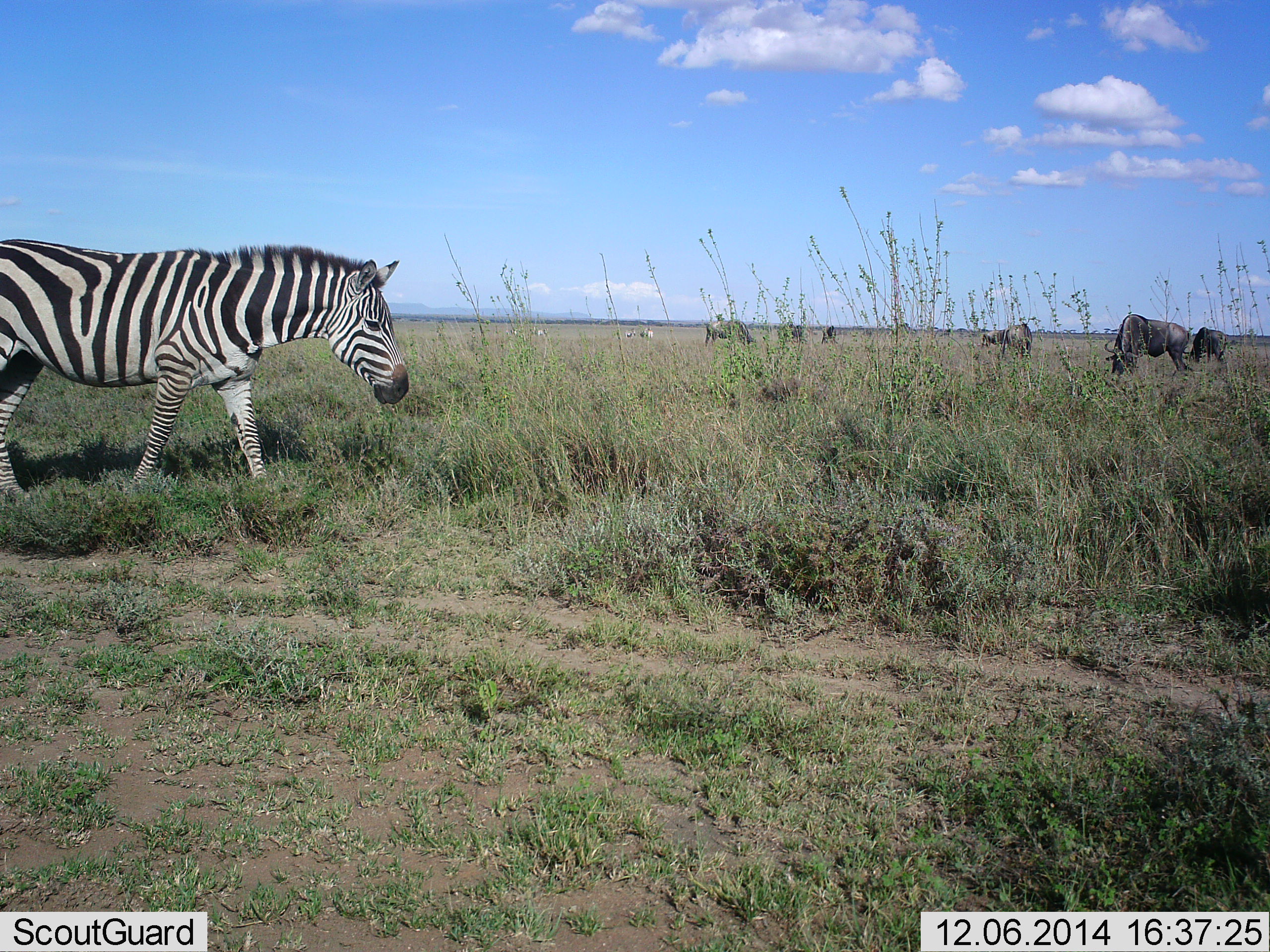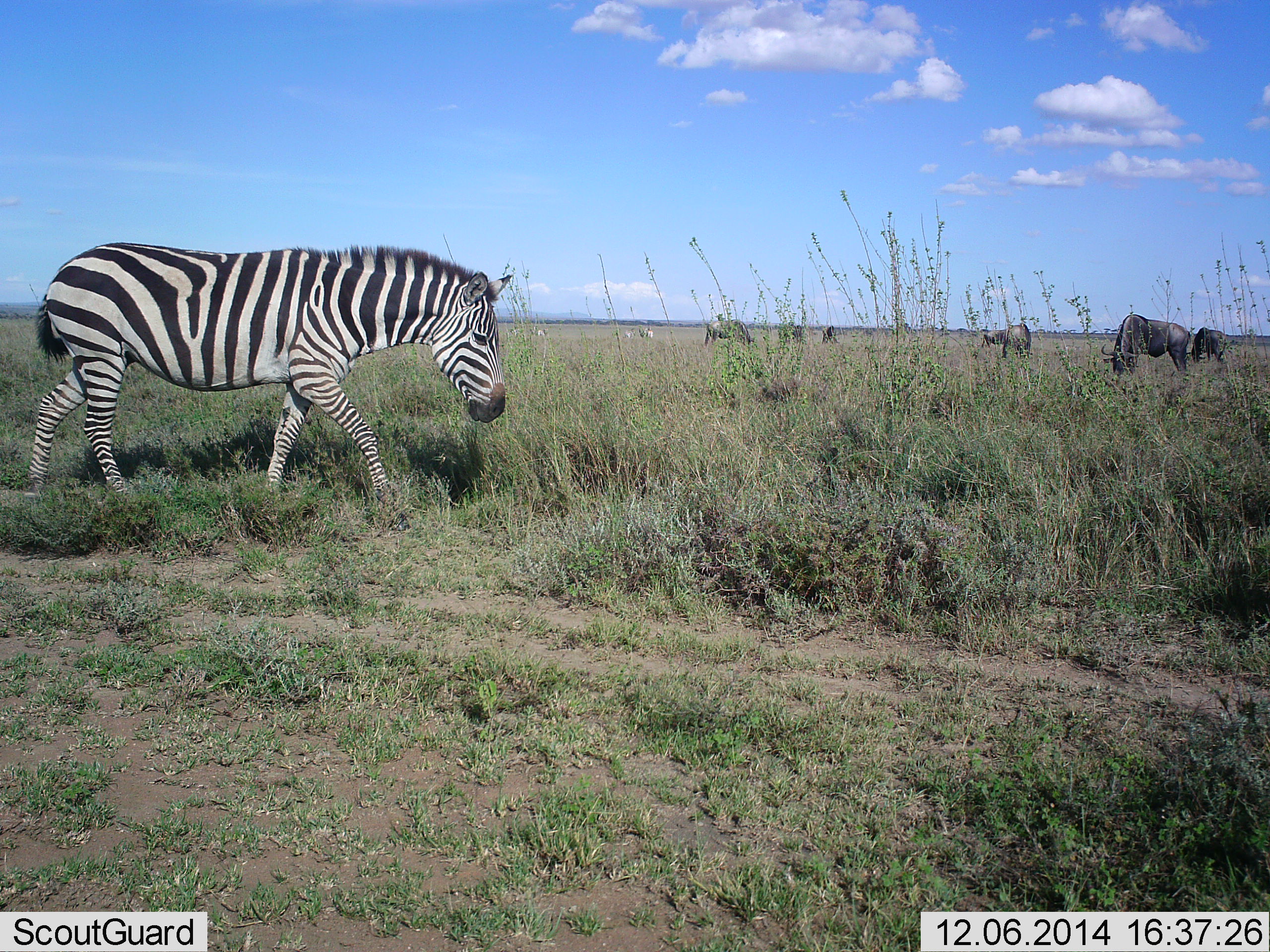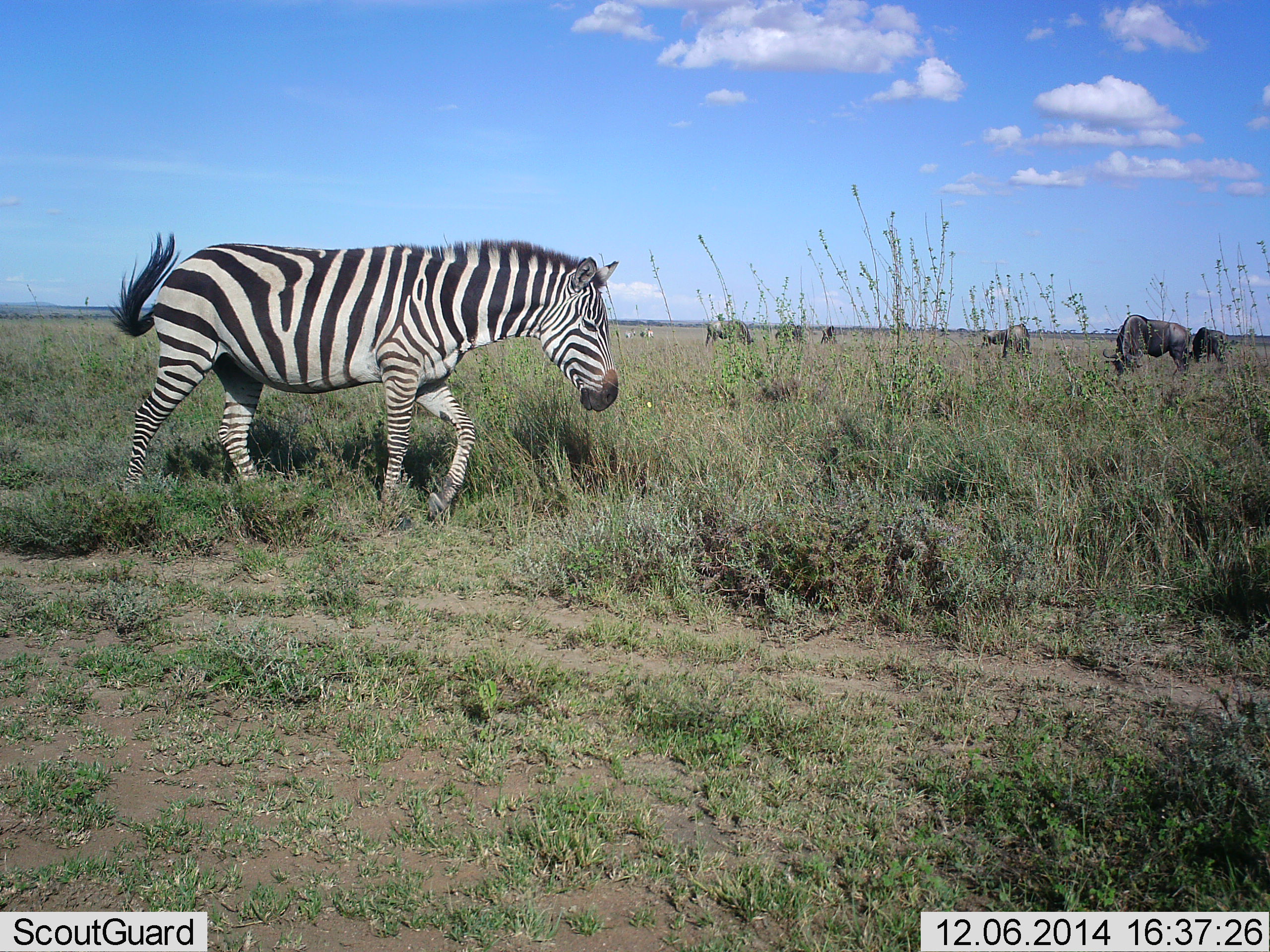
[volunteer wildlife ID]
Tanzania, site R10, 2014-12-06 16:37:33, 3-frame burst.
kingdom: Animalia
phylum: Chordata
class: Mammalia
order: Artiodactyla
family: Bovidae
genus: Connochaetes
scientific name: Connochaetes taurinus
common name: blue wildebeest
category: wildebeest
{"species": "wildebeest (blue wildebeest) (Connochaetes taurinus)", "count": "6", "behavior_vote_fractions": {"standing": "40%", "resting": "0%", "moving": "0%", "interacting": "0%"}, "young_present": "0%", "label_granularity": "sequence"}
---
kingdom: Animalia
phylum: Chordata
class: Mammalia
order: Perissodactyla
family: Equidae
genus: Equus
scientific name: Equus quagga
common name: plains zebra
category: zebra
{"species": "zebra (plains zebra) (Equus quagga)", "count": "1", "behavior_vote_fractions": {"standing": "9%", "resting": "0%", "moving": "91%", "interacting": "0%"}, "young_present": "0%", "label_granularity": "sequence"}